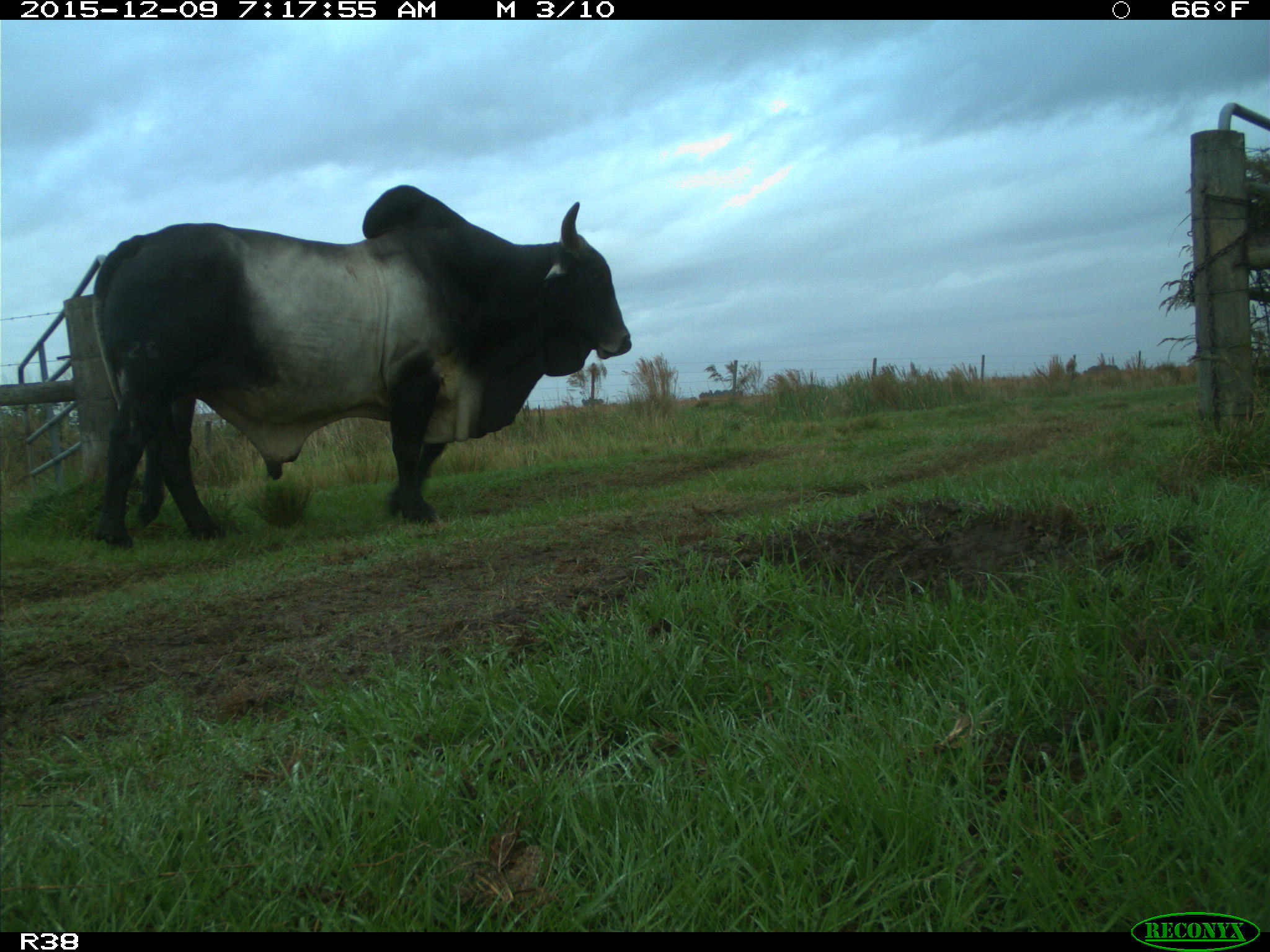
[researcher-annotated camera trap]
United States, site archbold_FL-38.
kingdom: Animalia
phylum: Chordata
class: Mammalia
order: Artiodactyla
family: Bovidae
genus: Bos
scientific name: Bos taurus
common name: domestic cow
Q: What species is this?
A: Bos taurus (domestic cow).